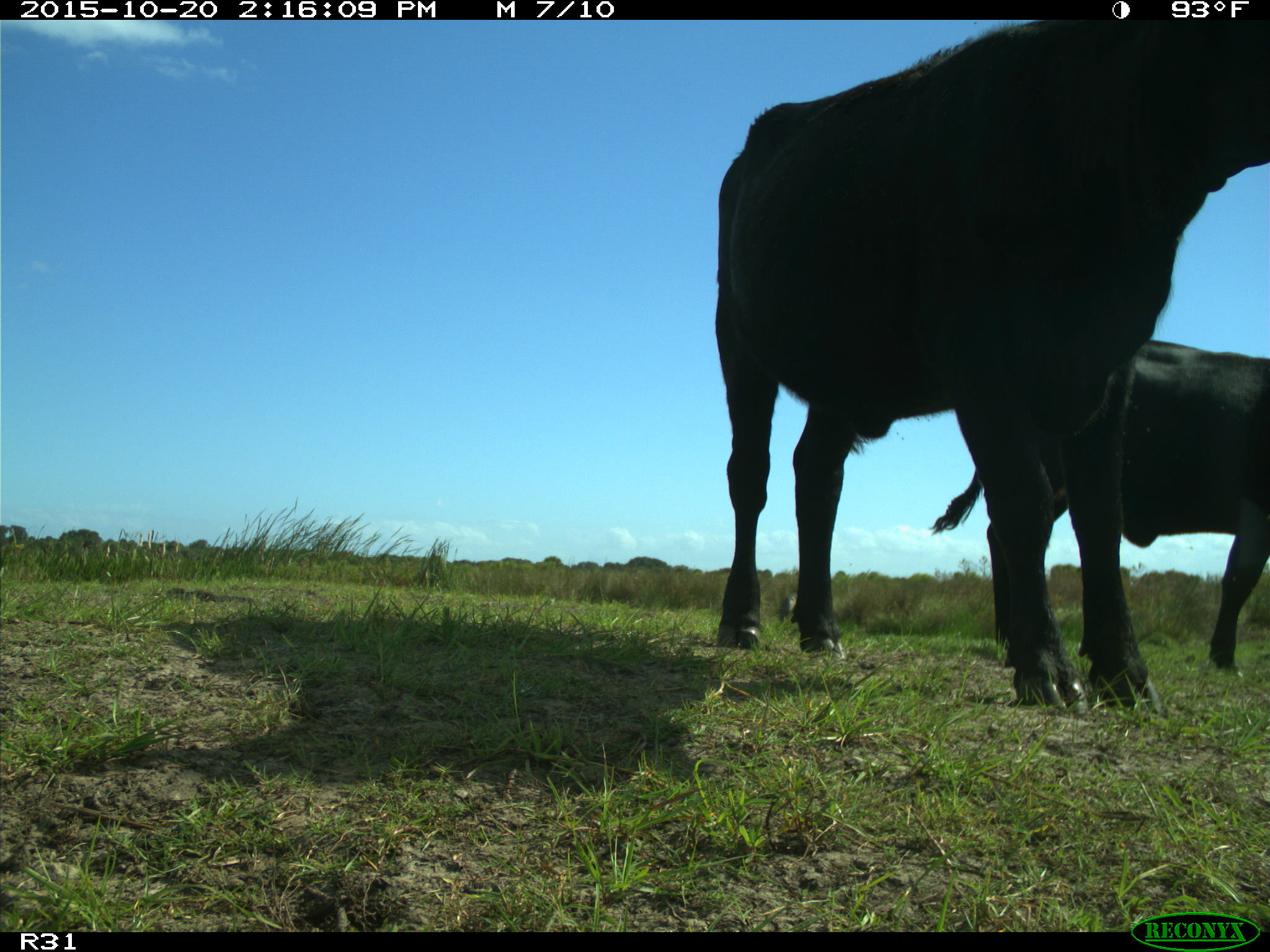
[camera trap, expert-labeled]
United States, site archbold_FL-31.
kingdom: Animalia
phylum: Chordata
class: Mammalia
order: Artiodactyla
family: Bovidae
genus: Bos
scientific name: Bos taurus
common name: domestic cow